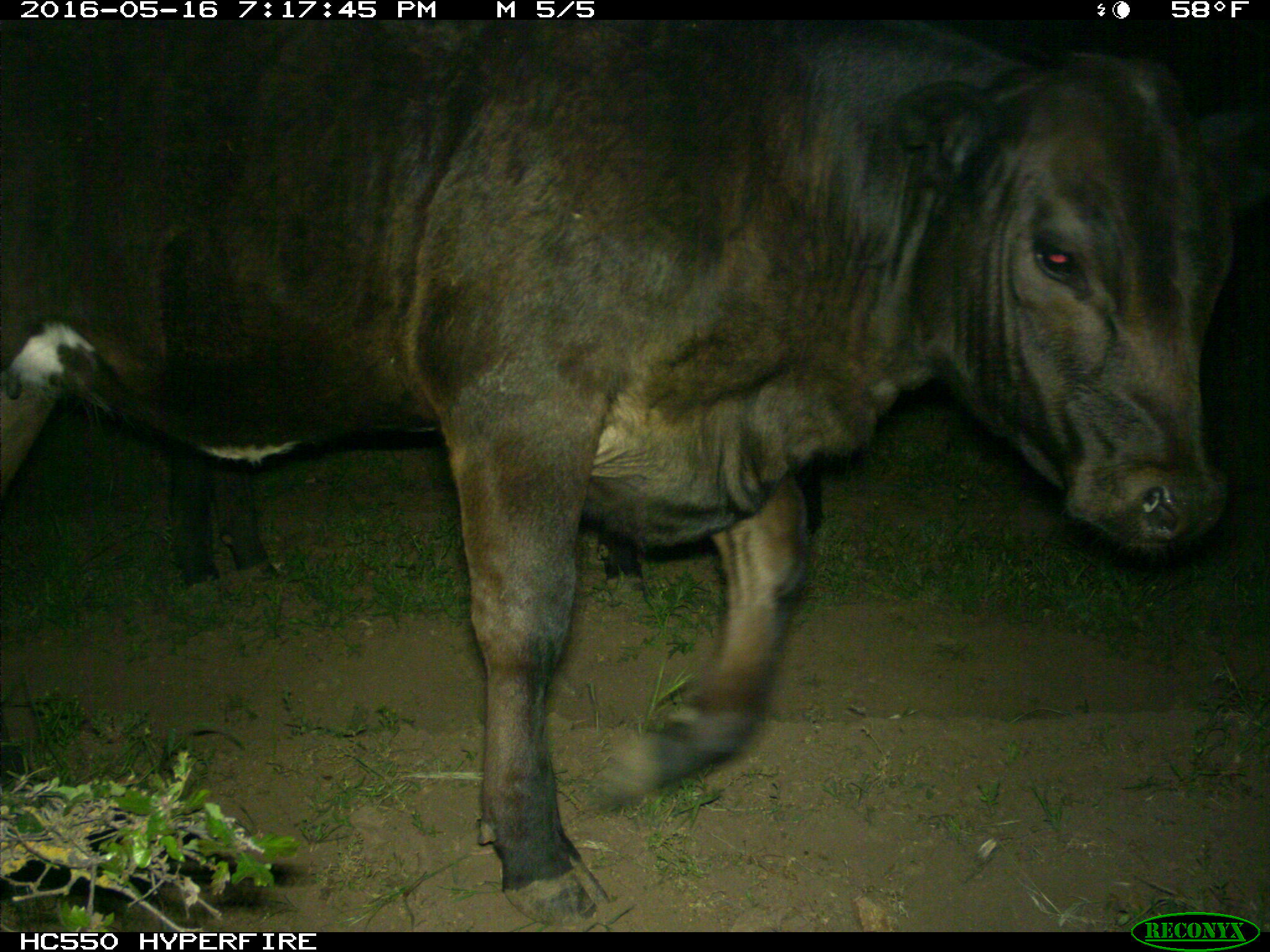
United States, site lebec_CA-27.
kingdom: Animalia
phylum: Chordata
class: Mammalia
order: Artiodactyla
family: Bovidae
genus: Bos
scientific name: Bos taurus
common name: domestic cow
Bos taurus (domestic cow).